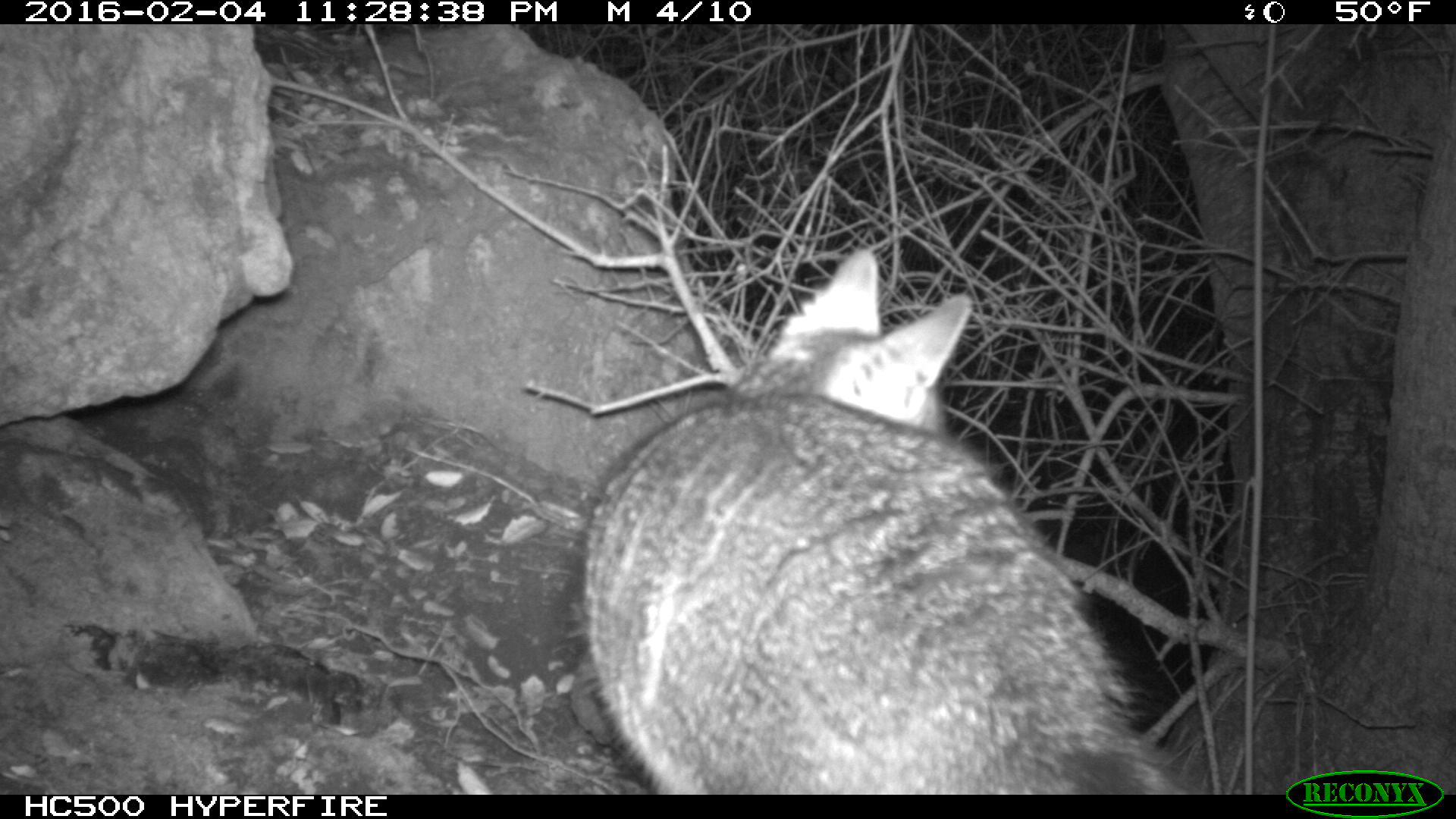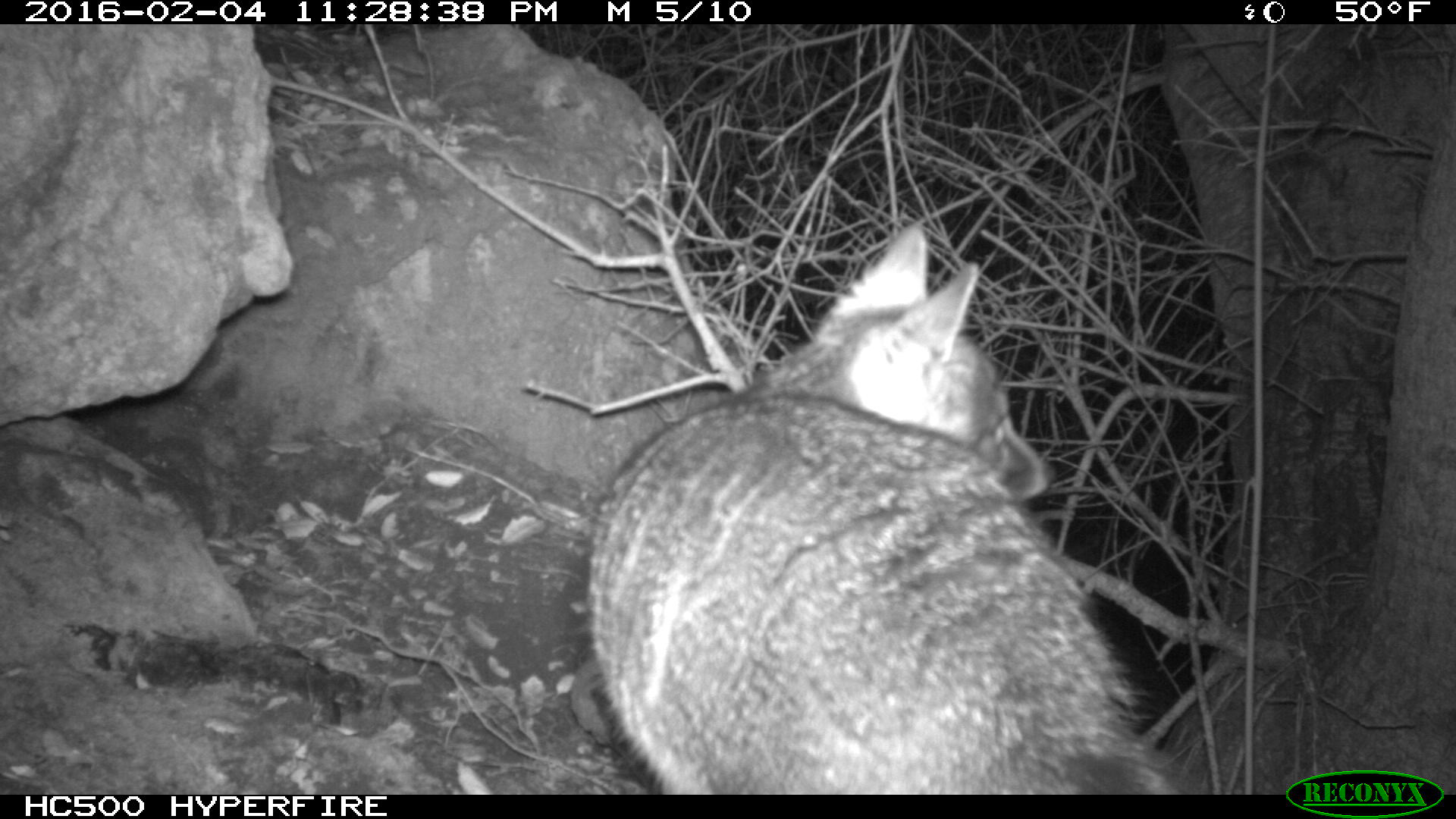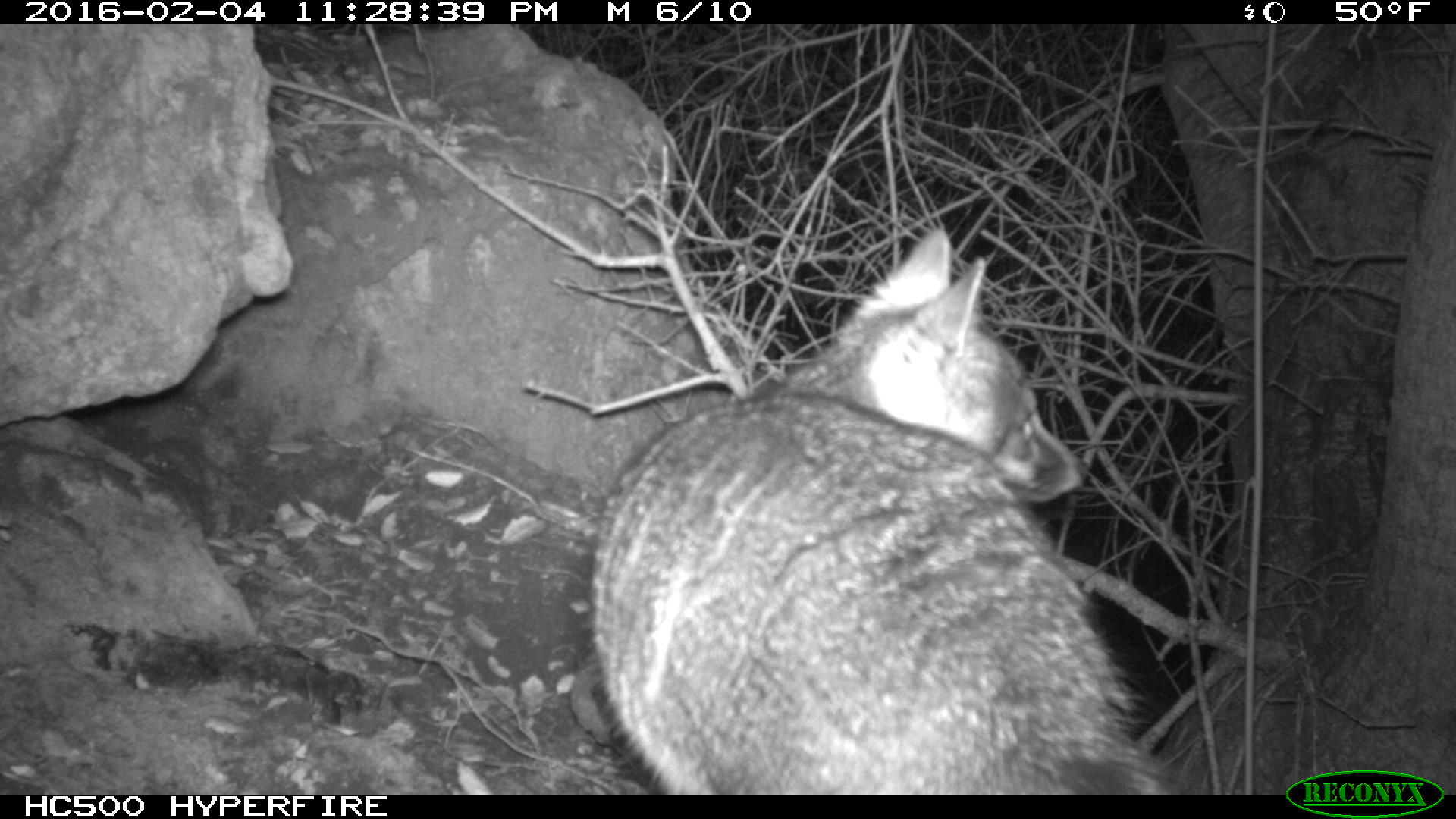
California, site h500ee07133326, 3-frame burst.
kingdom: Animalia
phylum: Chordata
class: Mammalia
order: Carnivora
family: Canidae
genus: Urocyon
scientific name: Urocyon littoralis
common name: island fox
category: fox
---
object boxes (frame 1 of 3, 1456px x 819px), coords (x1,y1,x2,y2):
fox: (579,245,1203,793)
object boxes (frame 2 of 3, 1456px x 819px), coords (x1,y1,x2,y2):
fox: (585,221,1180,795)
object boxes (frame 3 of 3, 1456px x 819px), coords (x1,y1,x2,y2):
fox: (593,228,1167,794)